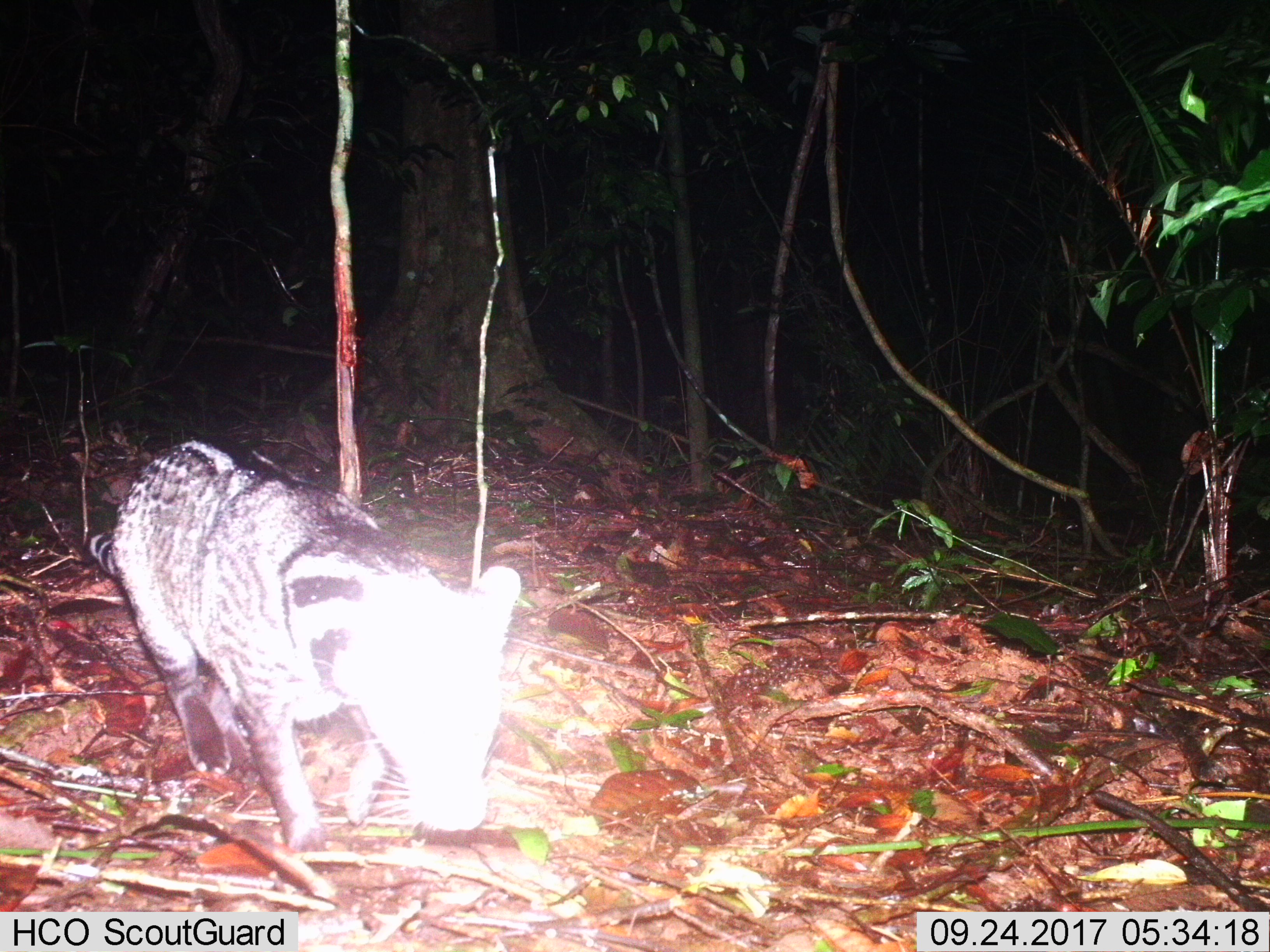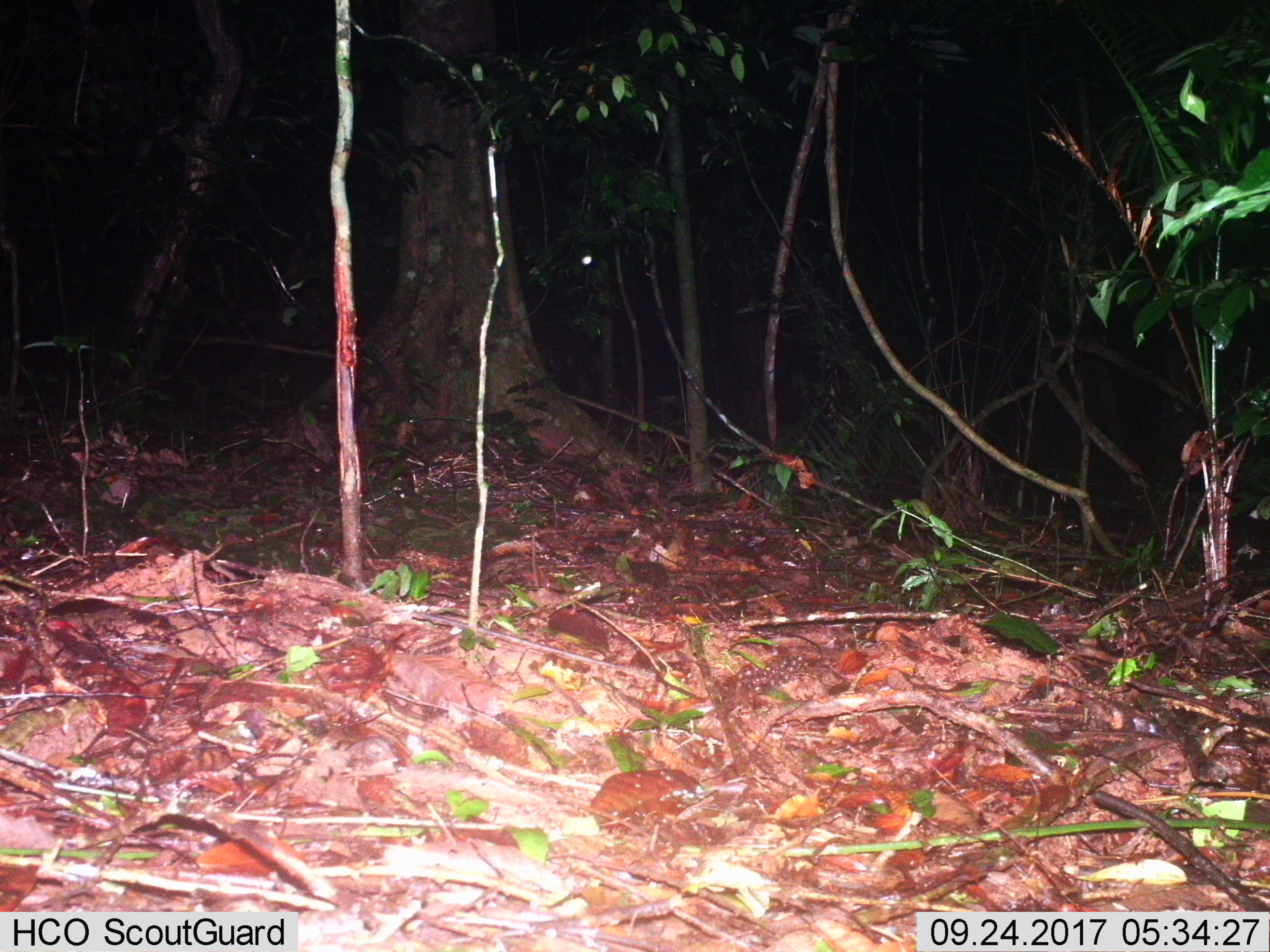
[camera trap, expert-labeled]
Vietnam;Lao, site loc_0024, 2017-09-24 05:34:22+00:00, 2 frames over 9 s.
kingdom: Animalia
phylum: Chordata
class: Mammalia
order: Carnivora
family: Viverridae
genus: Viverra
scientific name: Viverra zibetha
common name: large indian civet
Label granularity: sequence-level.